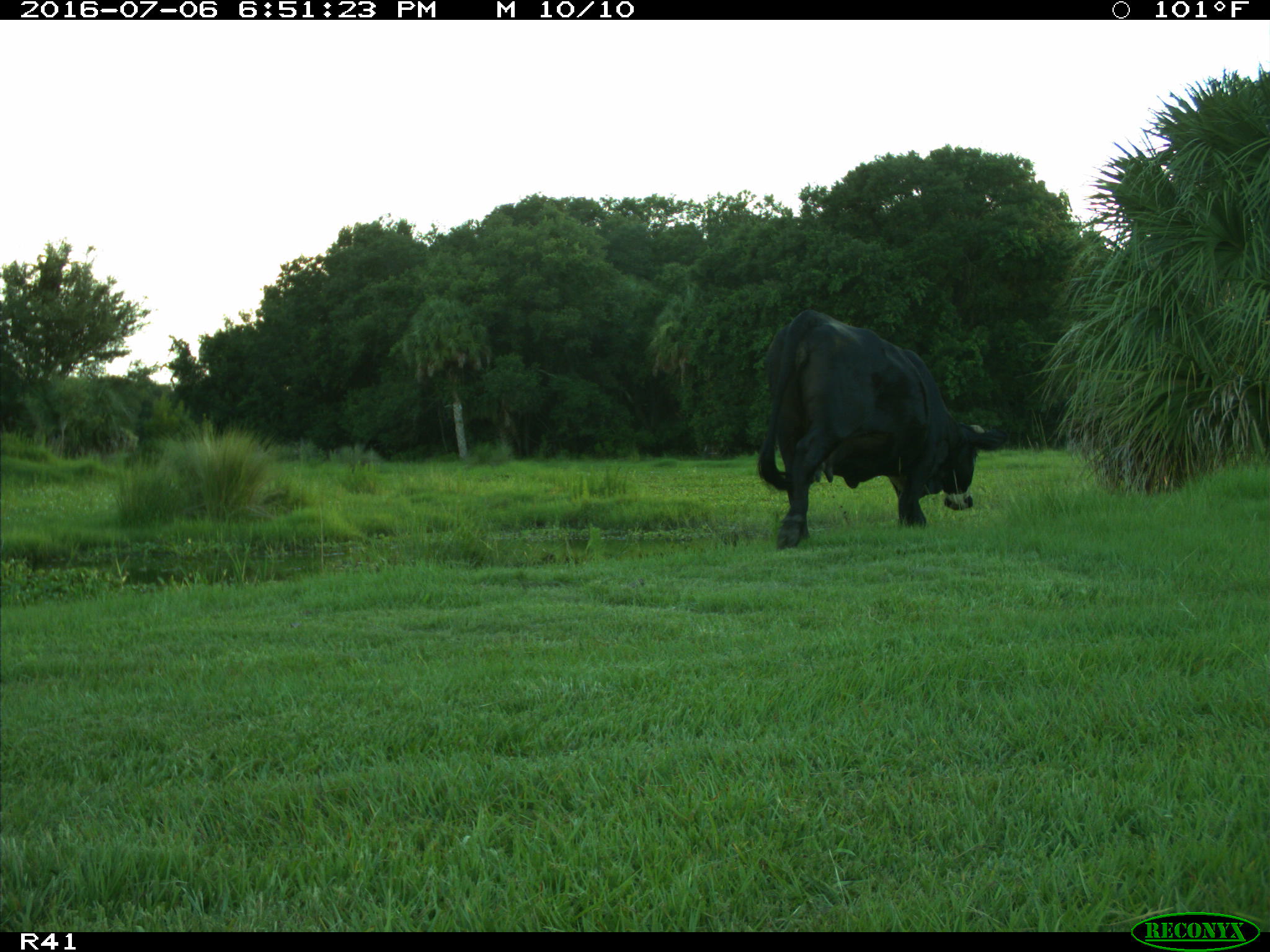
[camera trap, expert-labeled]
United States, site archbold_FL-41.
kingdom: Animalia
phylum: Chordata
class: Mammalia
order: Artiodactyla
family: Bovidae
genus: Bos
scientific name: Bos taurus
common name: domestic cow